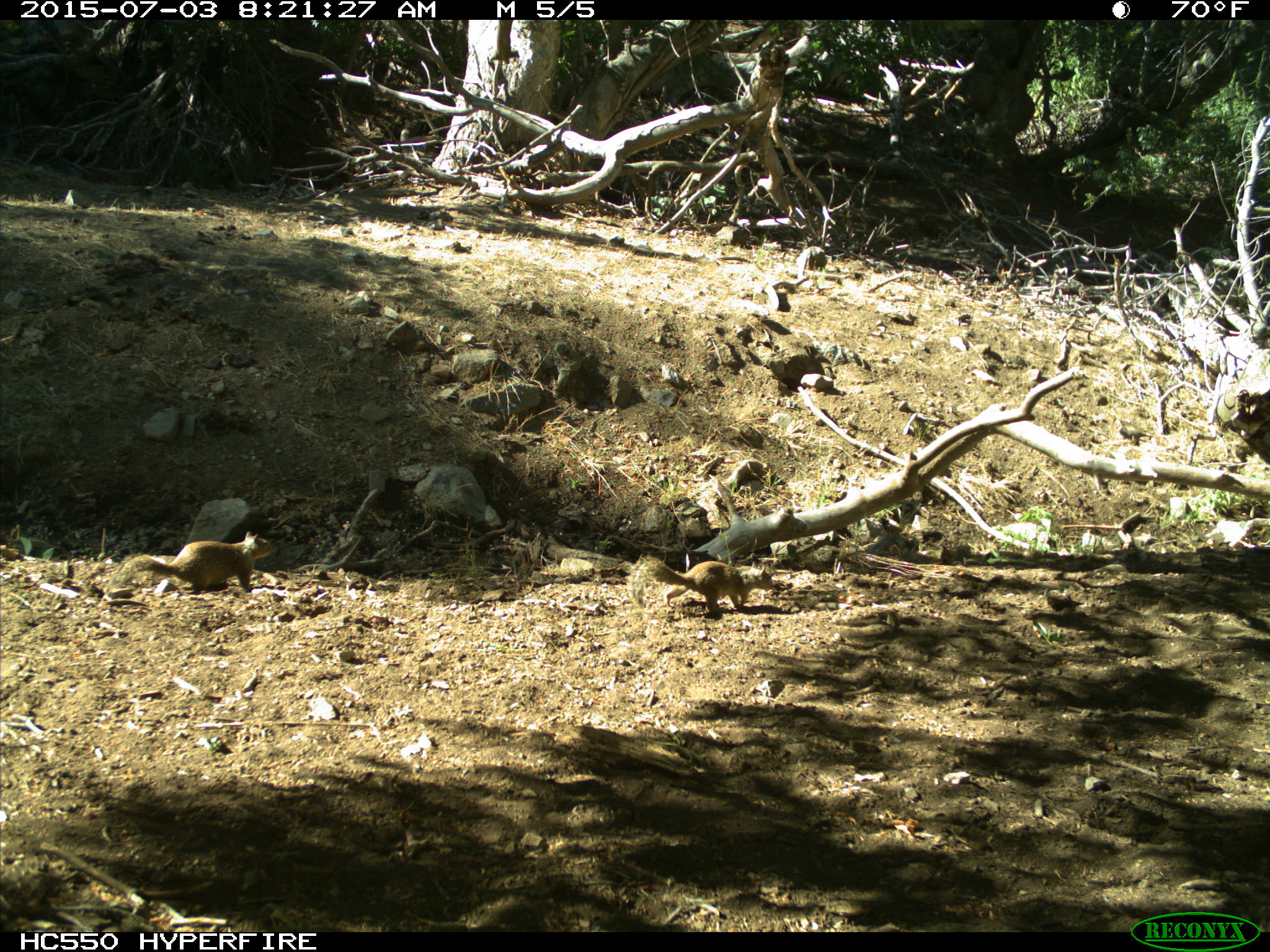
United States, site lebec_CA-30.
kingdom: Animalia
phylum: Chordata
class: Mammalia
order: Rodentia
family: Sciuridae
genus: Otospermophilus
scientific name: Otospermophilus beecheyi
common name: california ground squirrel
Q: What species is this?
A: Otospermophilus beecheyi (california ground squirrel).